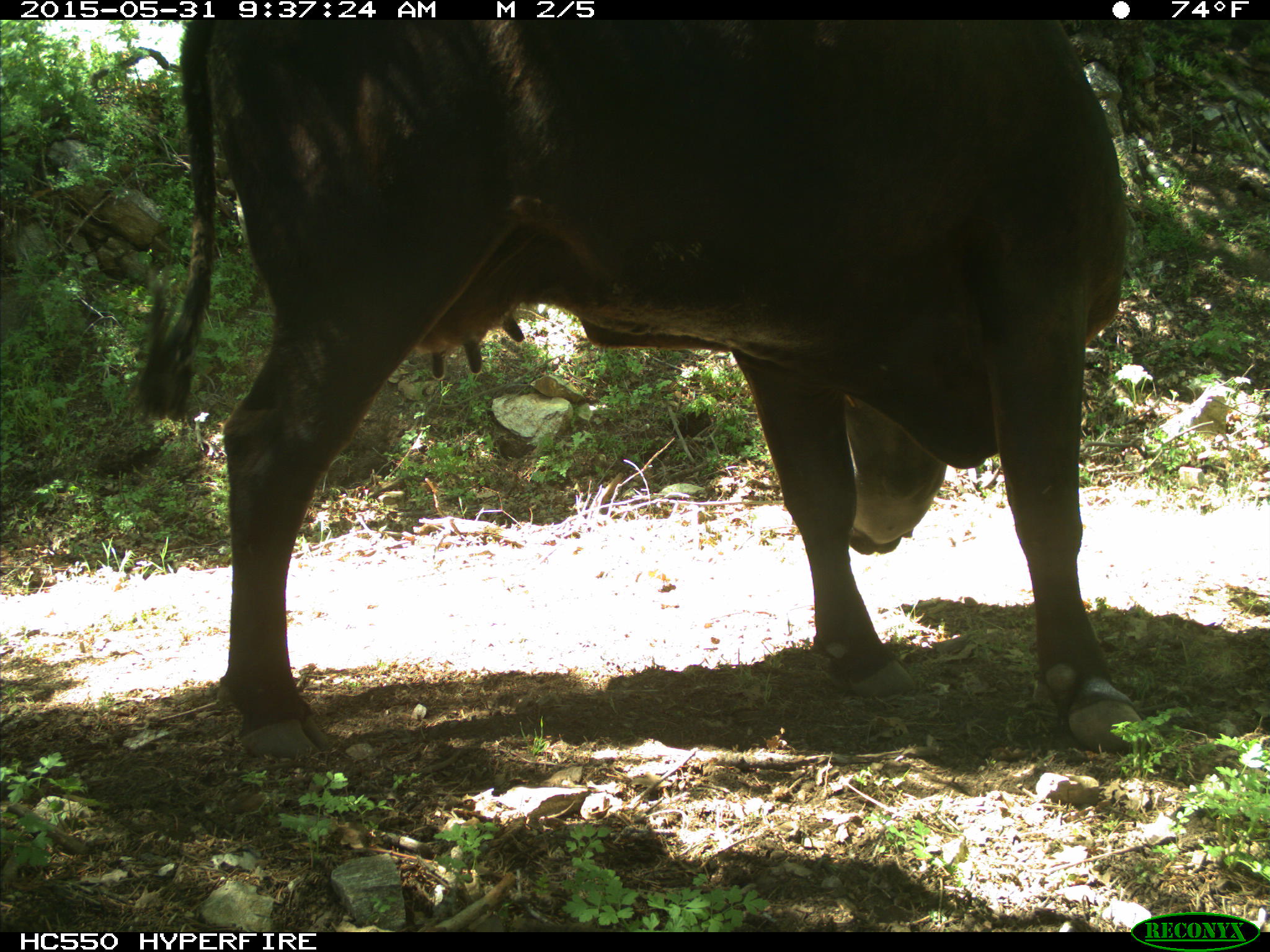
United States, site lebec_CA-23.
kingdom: Animalia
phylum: Chordata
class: Mammalia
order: Artiodactyla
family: Bovidae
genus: Bos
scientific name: Bos taurus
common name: domestic cow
Bos taurus (domestic cow).